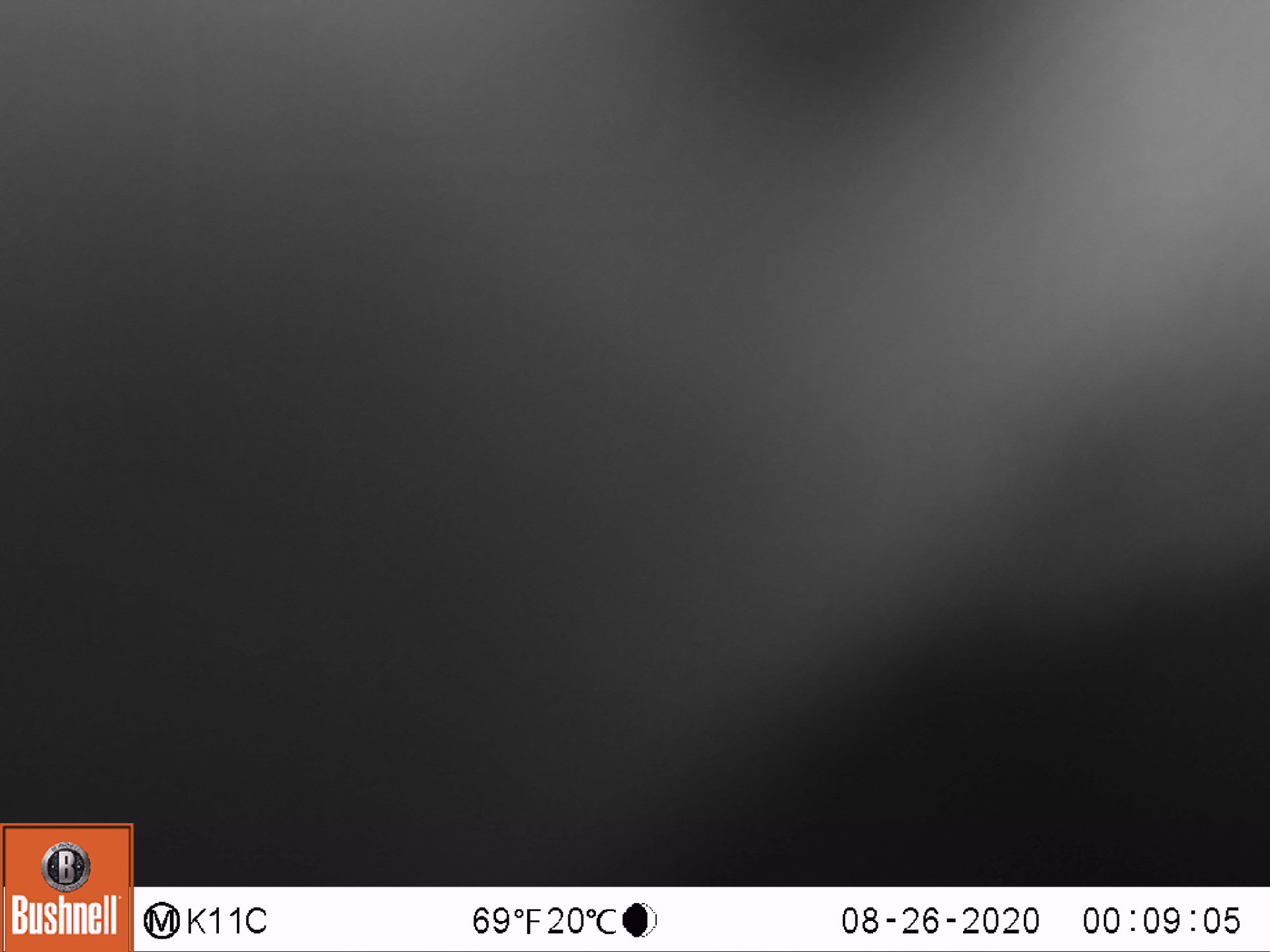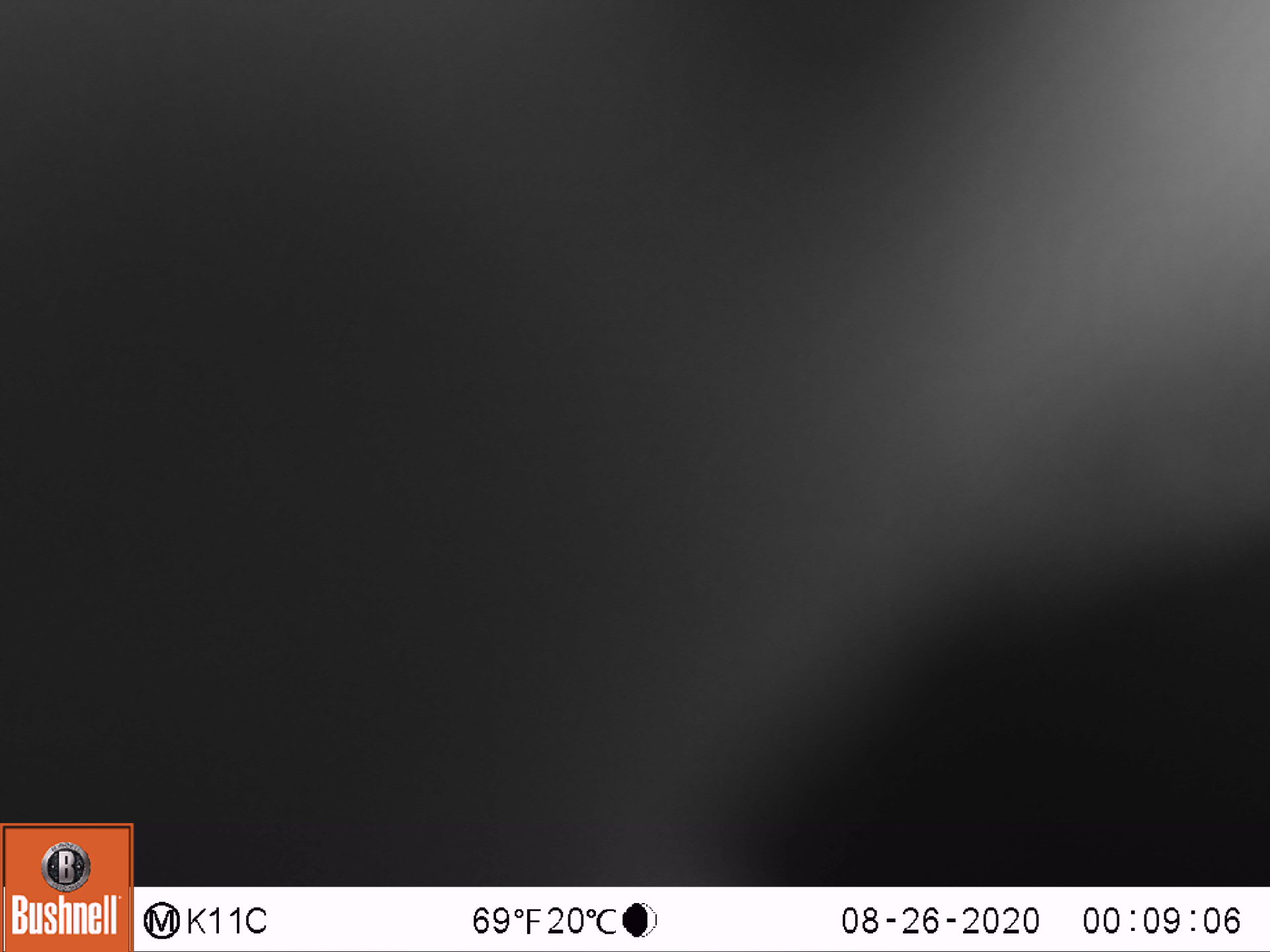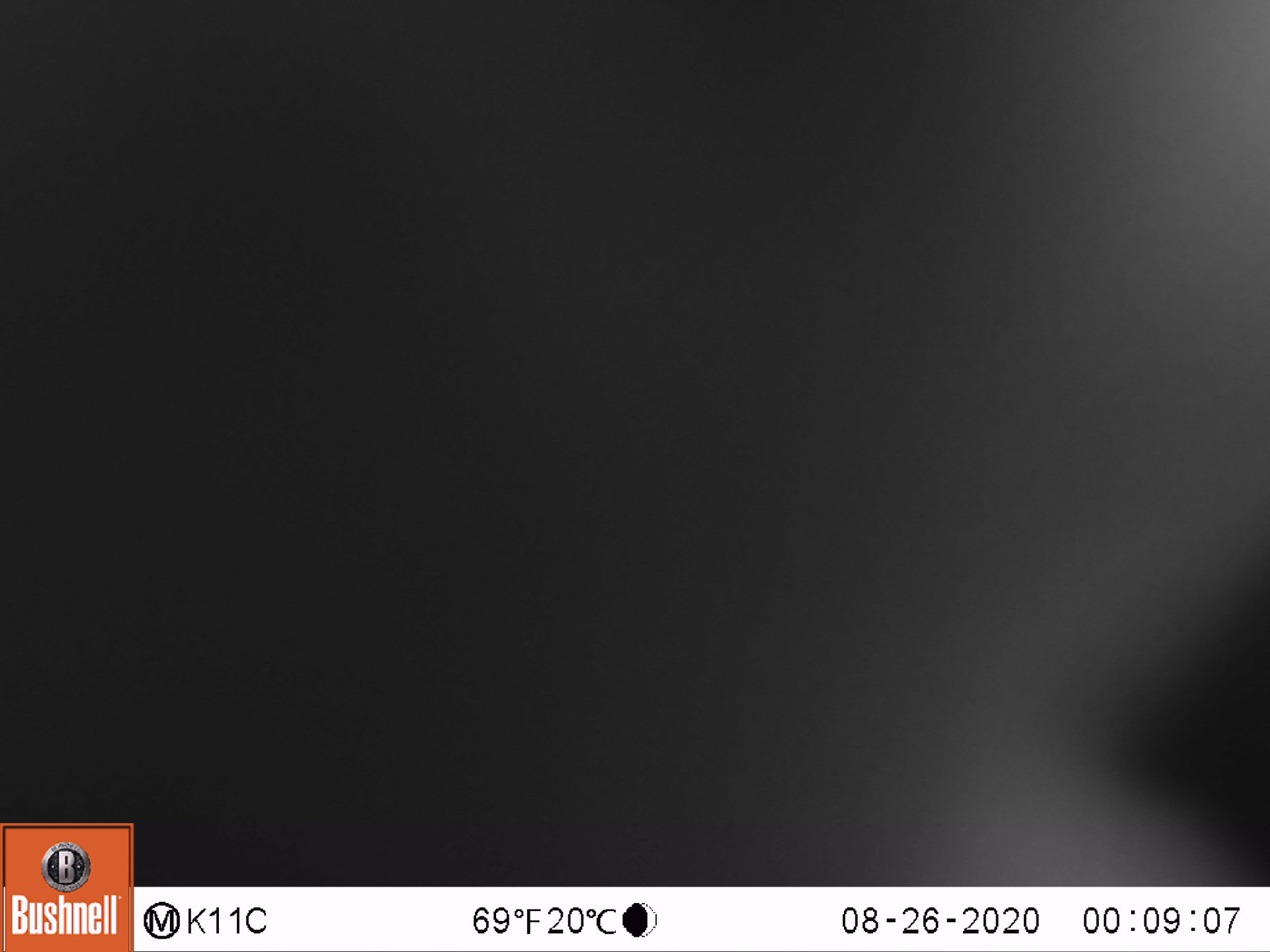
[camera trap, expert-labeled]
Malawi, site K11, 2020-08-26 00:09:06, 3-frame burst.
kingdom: Animalia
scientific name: Animalia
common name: other animal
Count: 1.